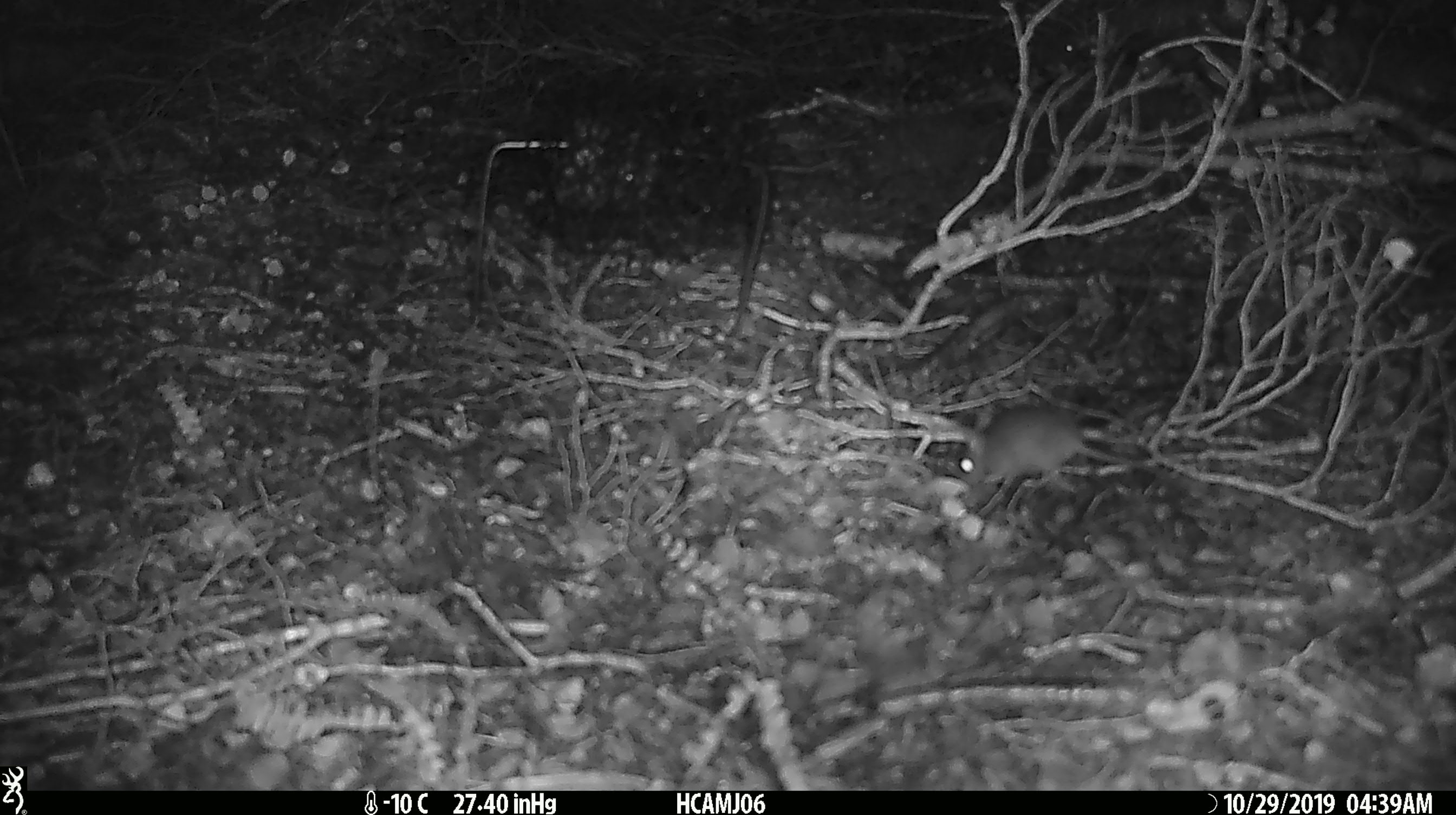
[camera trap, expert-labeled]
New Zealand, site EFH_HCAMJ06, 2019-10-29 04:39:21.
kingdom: Animalia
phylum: Chordata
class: Mammalia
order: Rodentia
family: Muridae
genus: Mus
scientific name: Mus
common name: mouse